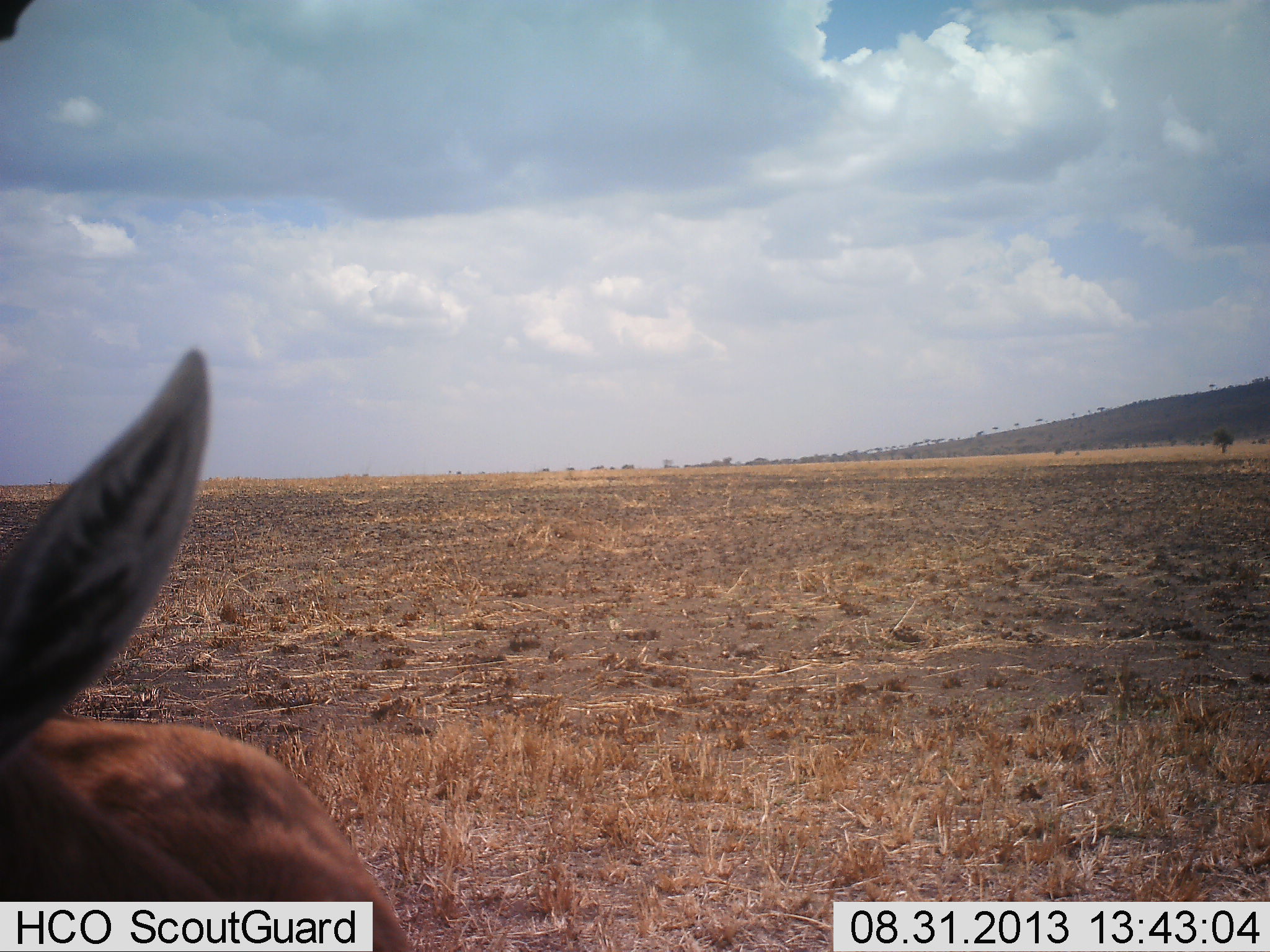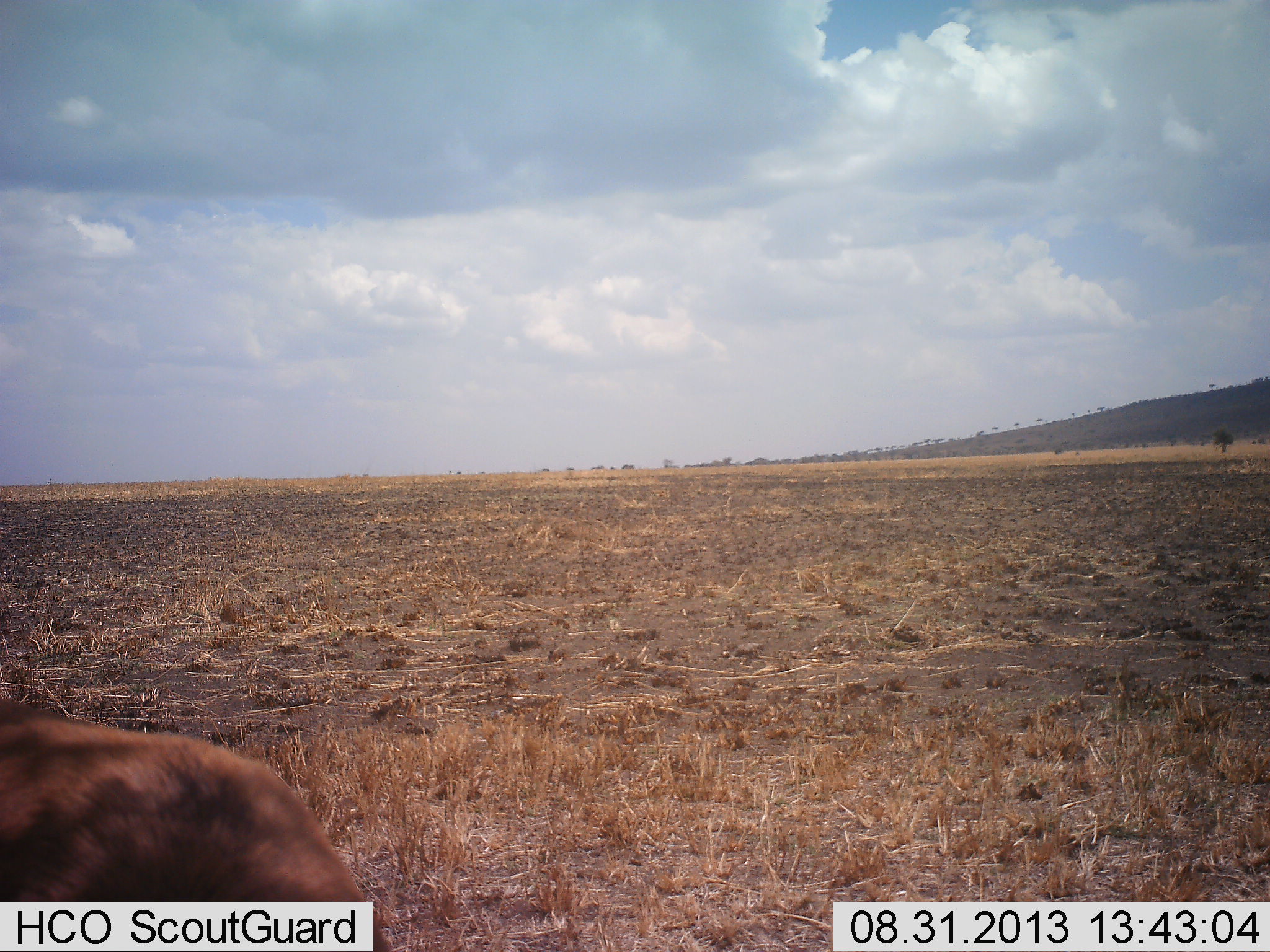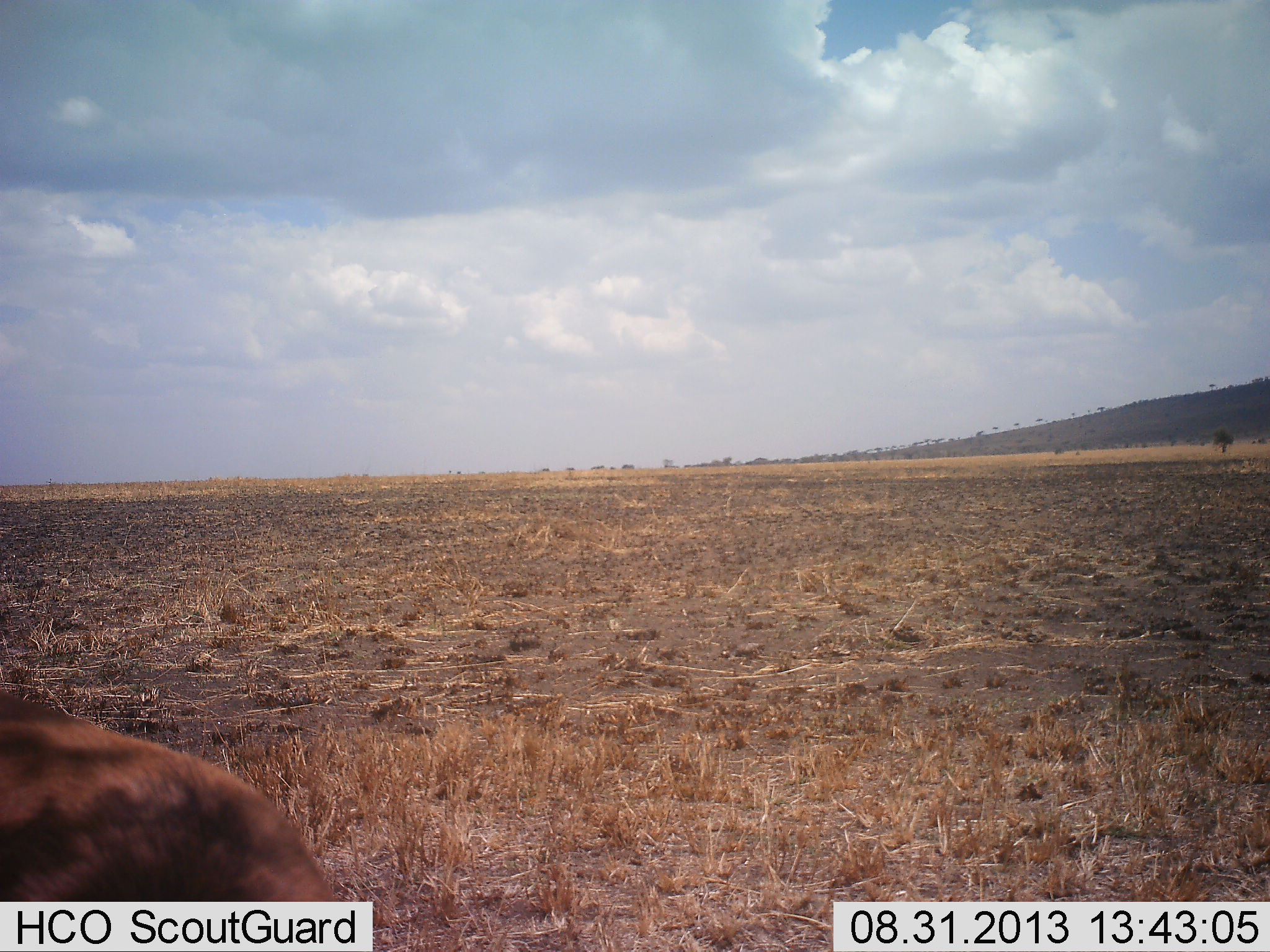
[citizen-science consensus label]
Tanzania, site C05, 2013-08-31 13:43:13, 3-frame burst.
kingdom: Animalia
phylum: Chordata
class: Mammalia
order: Artiodactyla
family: Bovidae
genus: Nanger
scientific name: Nanger granti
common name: grant's gazelle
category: gazellegrants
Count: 1.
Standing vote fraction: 57%.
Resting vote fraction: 14%.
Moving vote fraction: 0%.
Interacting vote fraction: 14%.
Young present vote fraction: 0%.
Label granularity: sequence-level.